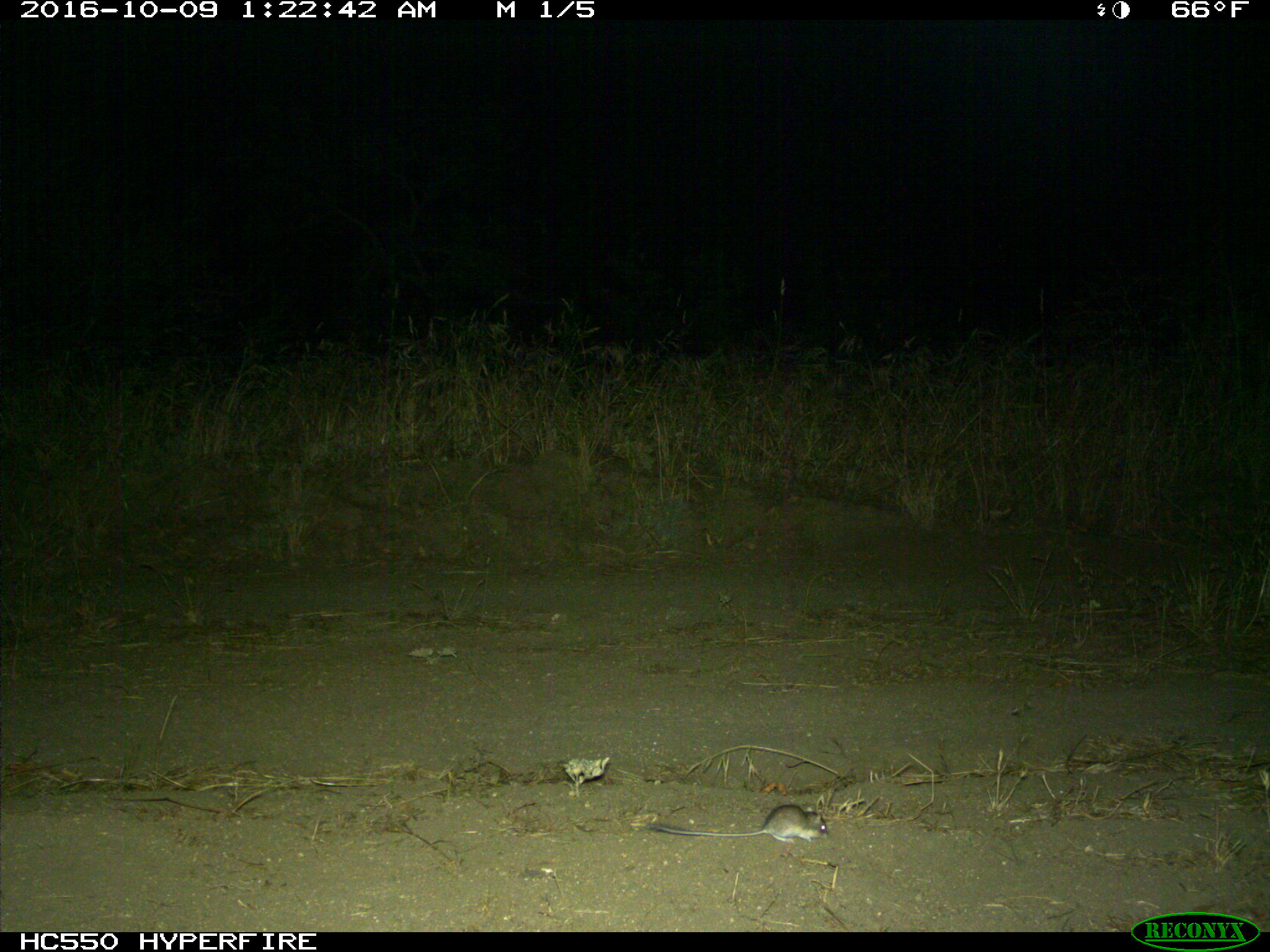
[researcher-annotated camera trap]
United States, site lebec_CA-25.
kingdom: Animalia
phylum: Chordata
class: Mammalia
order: Rodentia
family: Cricetidae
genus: Peromyscus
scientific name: Peromyscus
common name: deermice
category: unidentified deer mouse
Unidentified deer mouse (deermice) (Peromyscus).